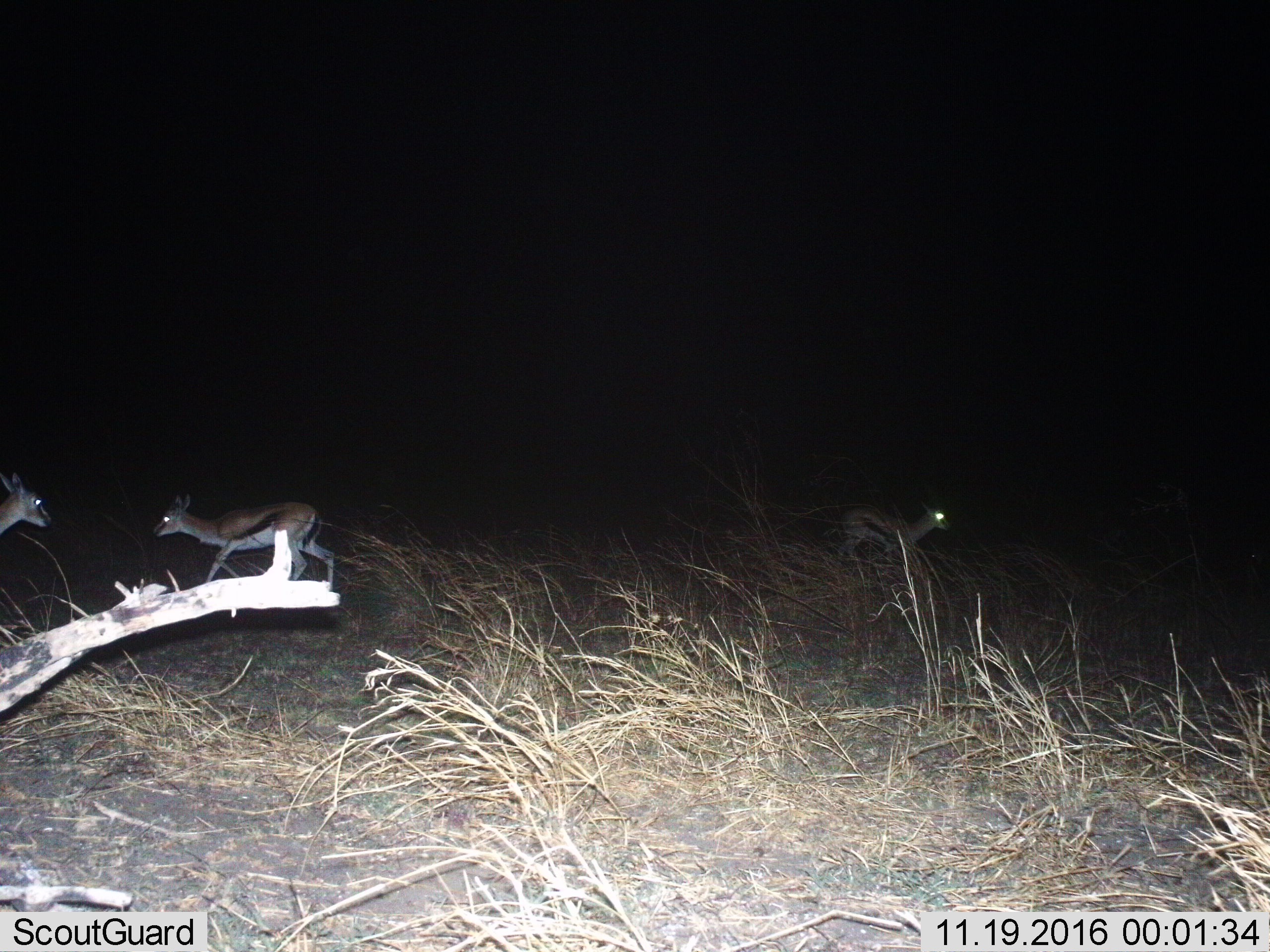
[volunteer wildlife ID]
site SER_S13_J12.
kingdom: Animalia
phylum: Chordata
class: Mammalia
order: Artiodactyla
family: Bovidae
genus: Eudorcas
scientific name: Eudorcas thomsonii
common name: thomson's gazelle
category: gazellethomsons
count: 3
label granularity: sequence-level